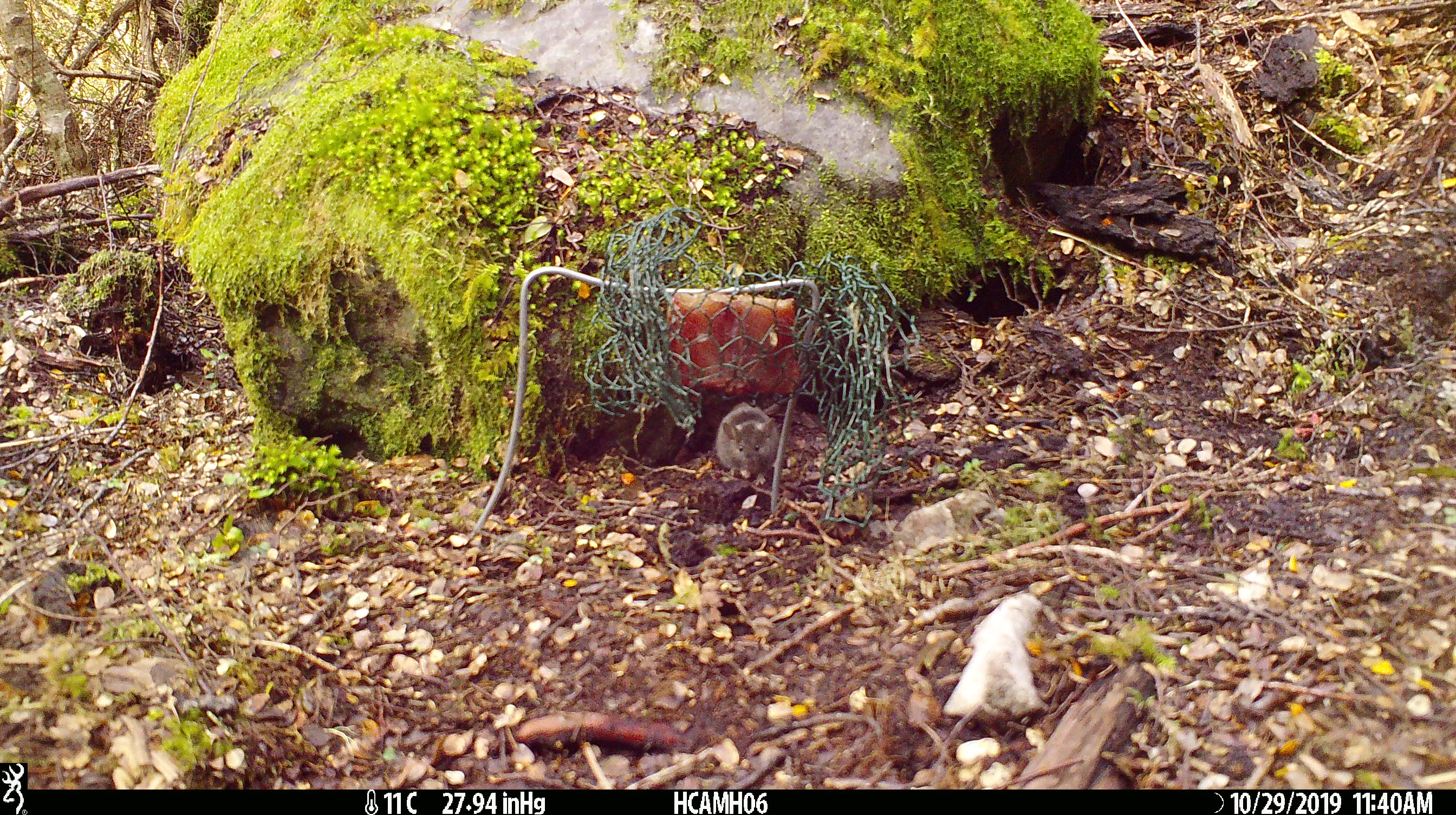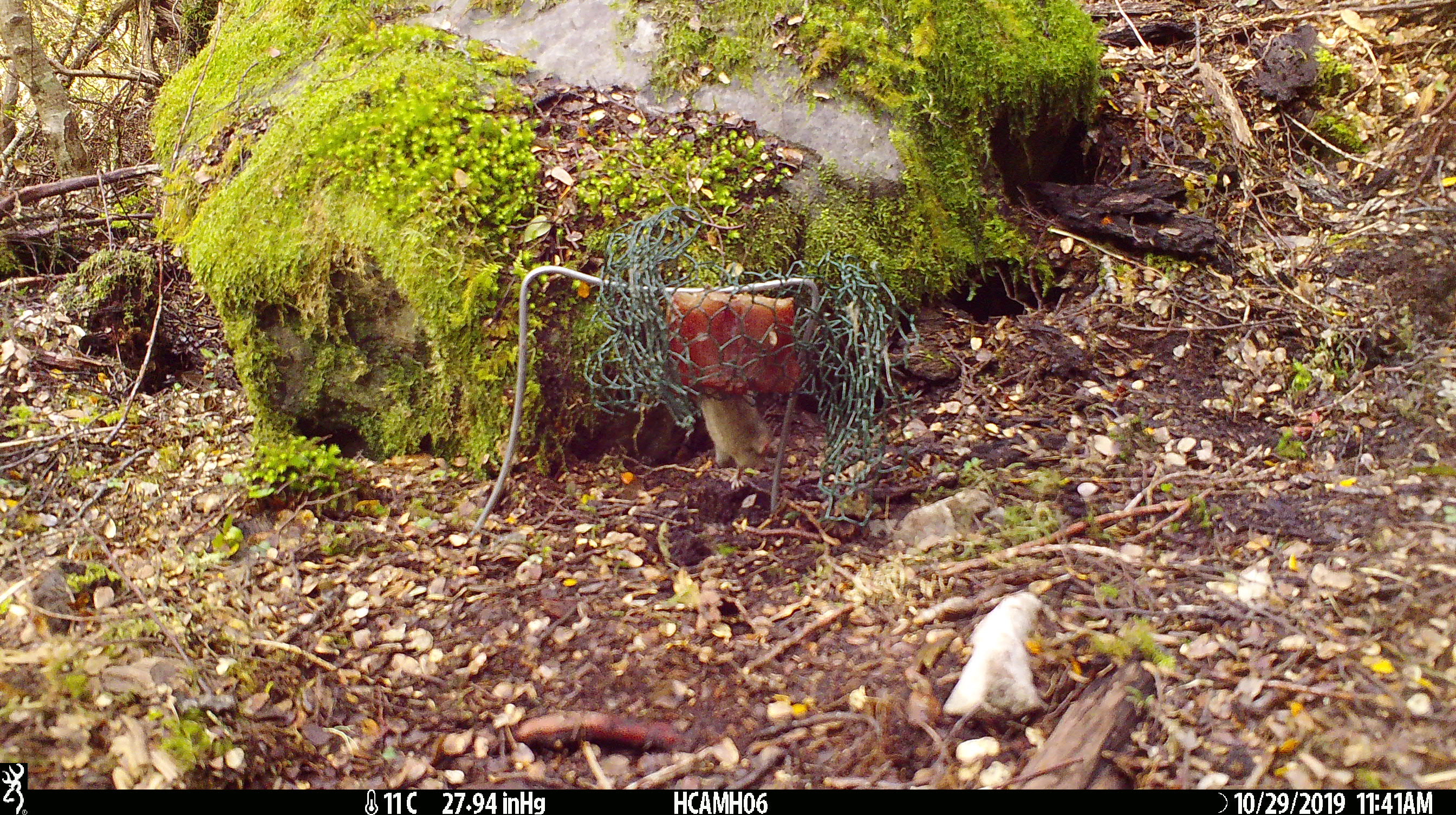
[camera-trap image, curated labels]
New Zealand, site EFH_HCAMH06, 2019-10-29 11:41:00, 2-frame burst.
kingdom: Animalia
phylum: Chordata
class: Mammalia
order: Rodentia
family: Muridae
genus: Mus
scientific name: Mus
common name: mouse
Mouse (Mus).